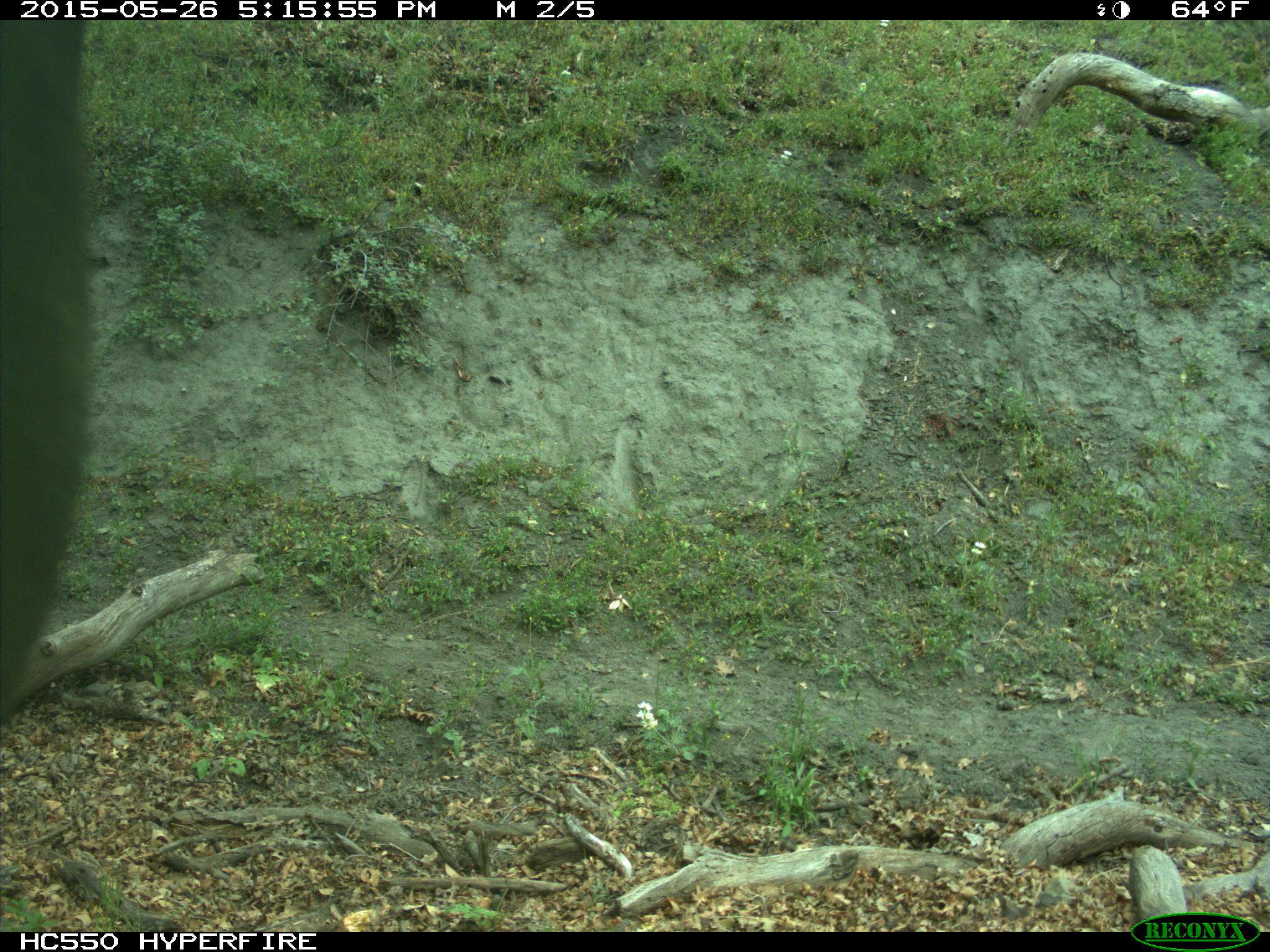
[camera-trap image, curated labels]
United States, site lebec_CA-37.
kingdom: Animalia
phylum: Chordata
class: Mammalia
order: Artiodactyla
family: Bovidae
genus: Bos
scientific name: Bos taurus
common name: domestic cow